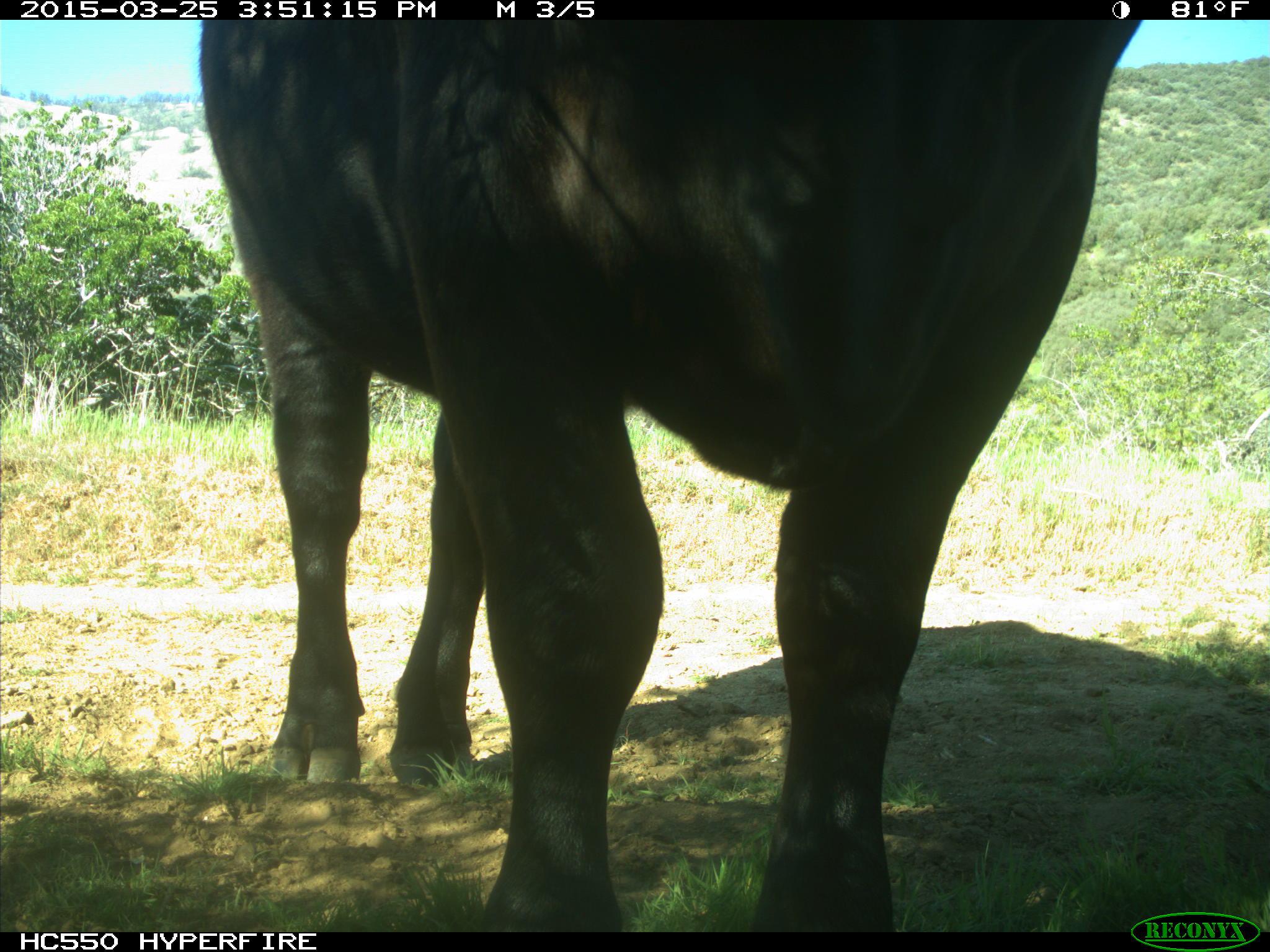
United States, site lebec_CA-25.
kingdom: Animalia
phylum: Chordata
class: Mammalia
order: Artiodactyla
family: Bovidae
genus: Bos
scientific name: Bos taurus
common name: domestic cow